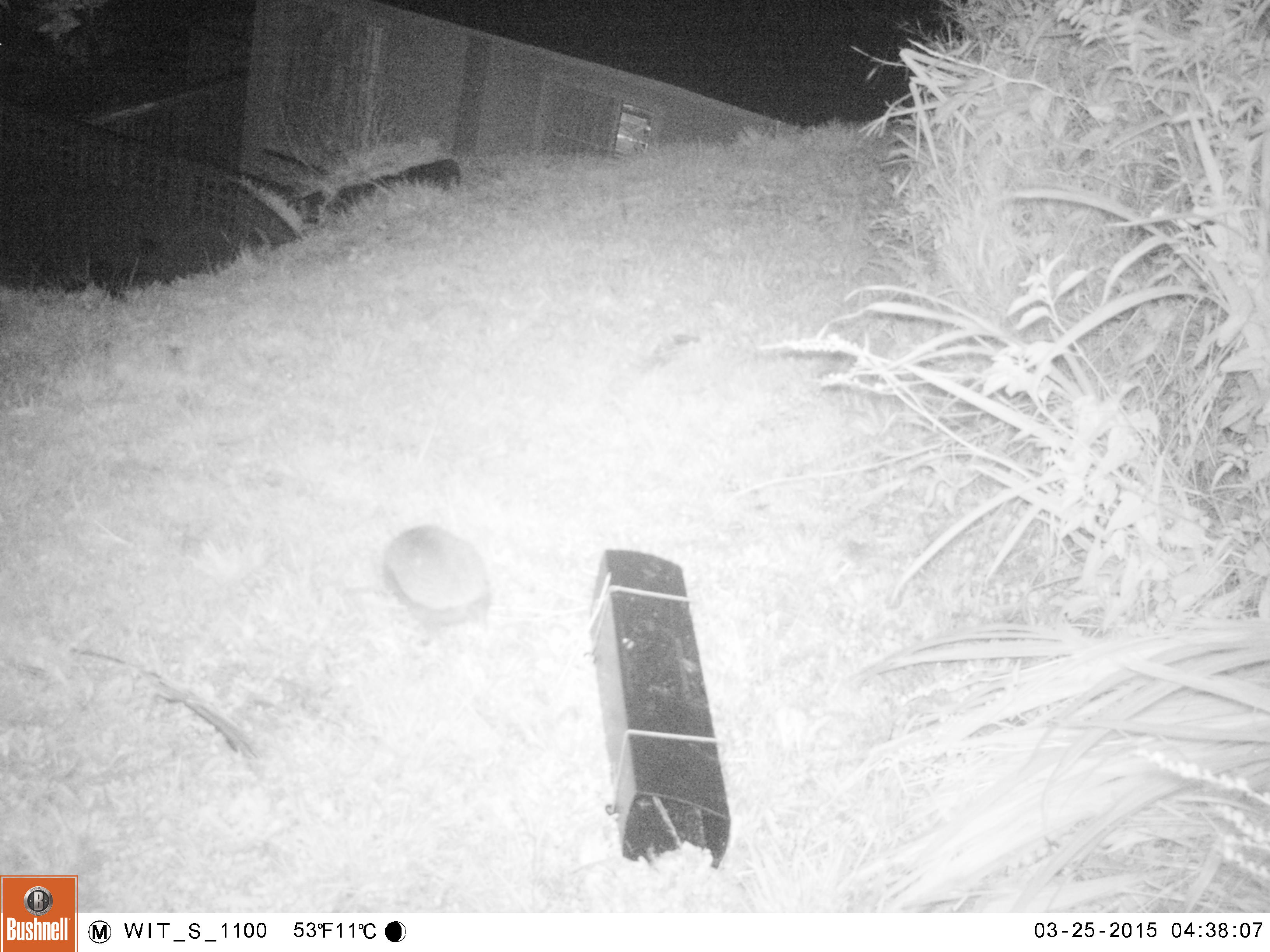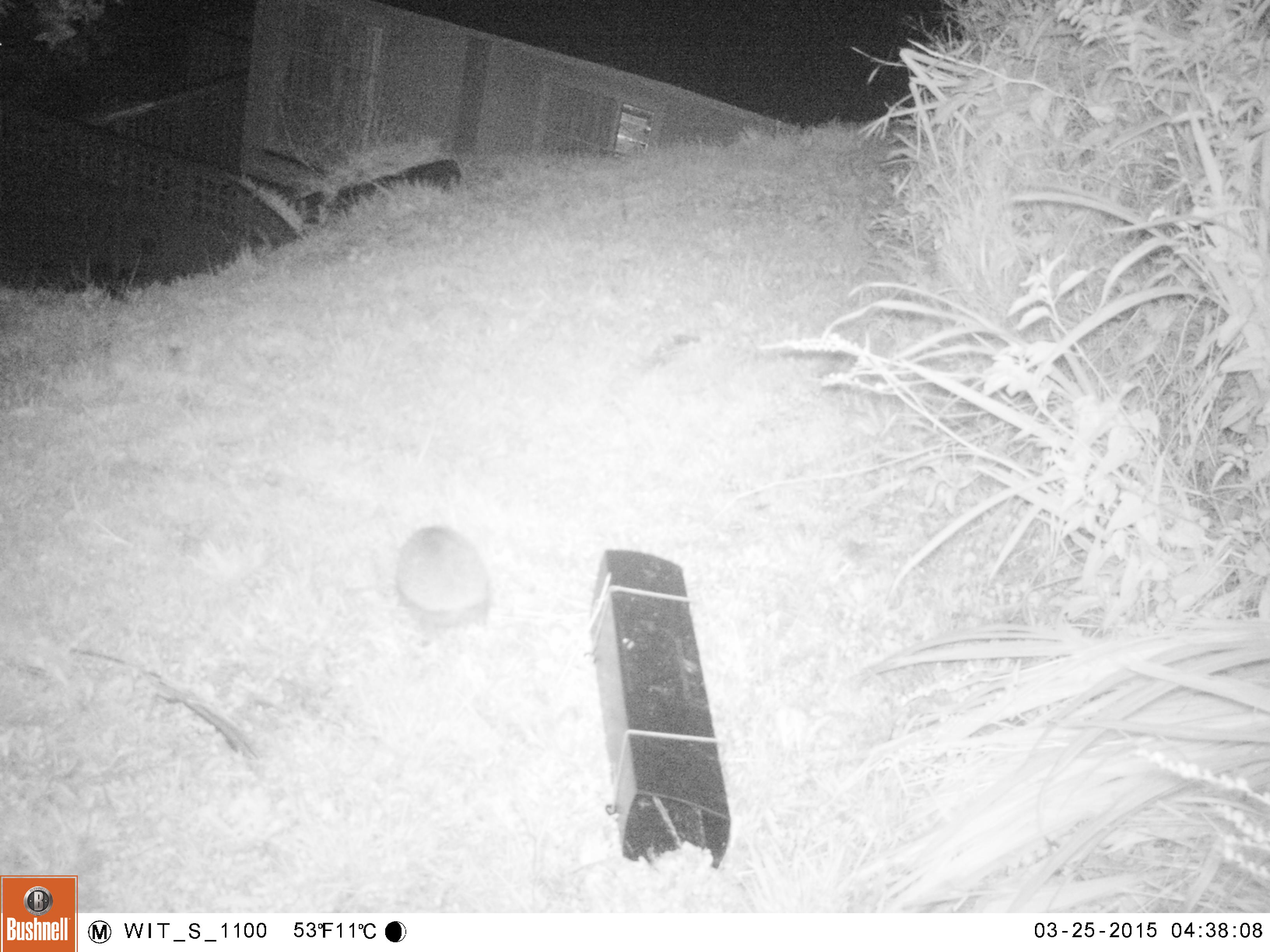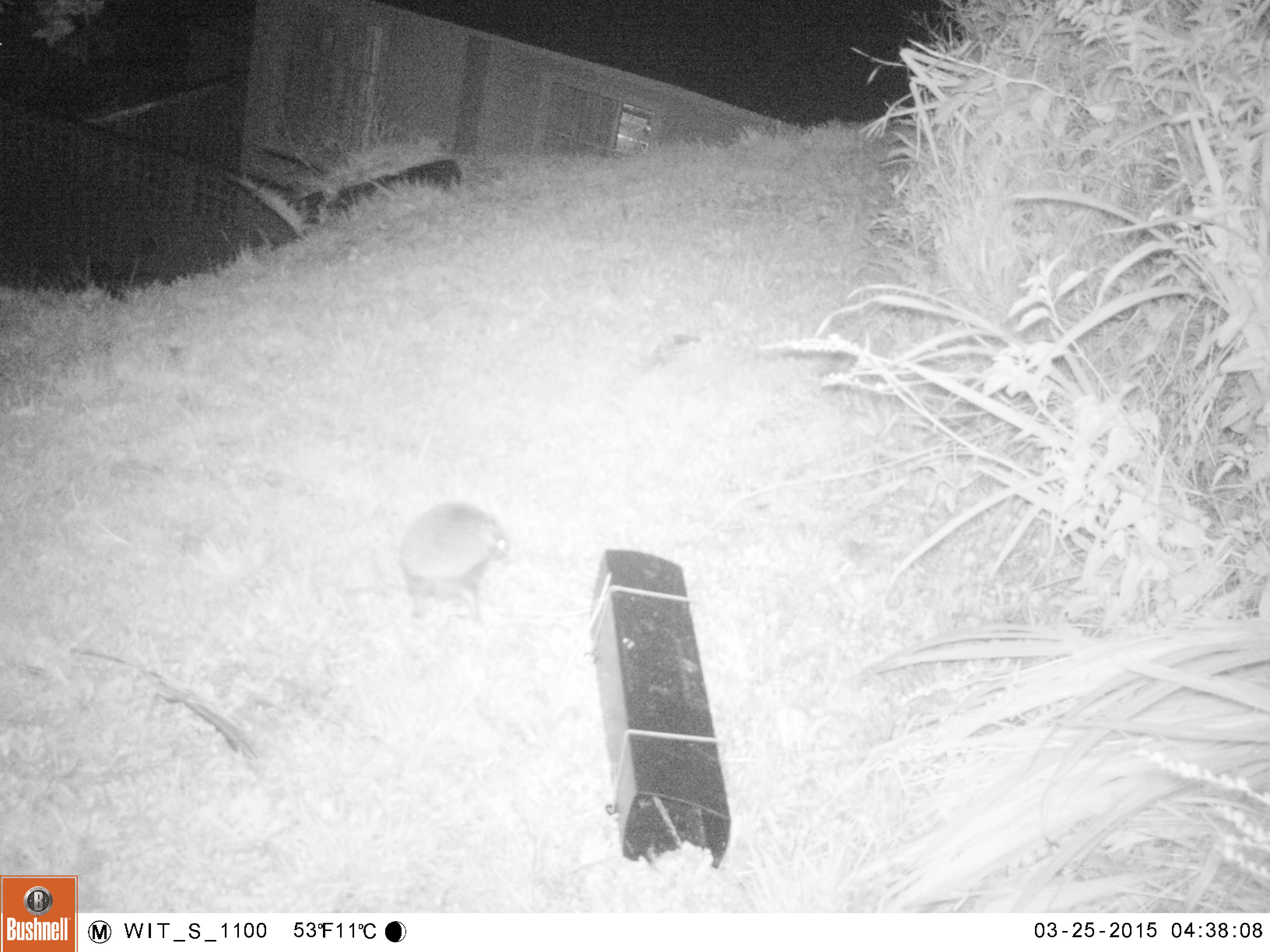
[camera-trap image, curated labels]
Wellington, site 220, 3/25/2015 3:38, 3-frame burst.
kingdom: Animalia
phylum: Chordata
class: Mammalia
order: Eulipotyphla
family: Erinaceidae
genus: Erinaceus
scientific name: Erinaceus europaeus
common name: hedgehog